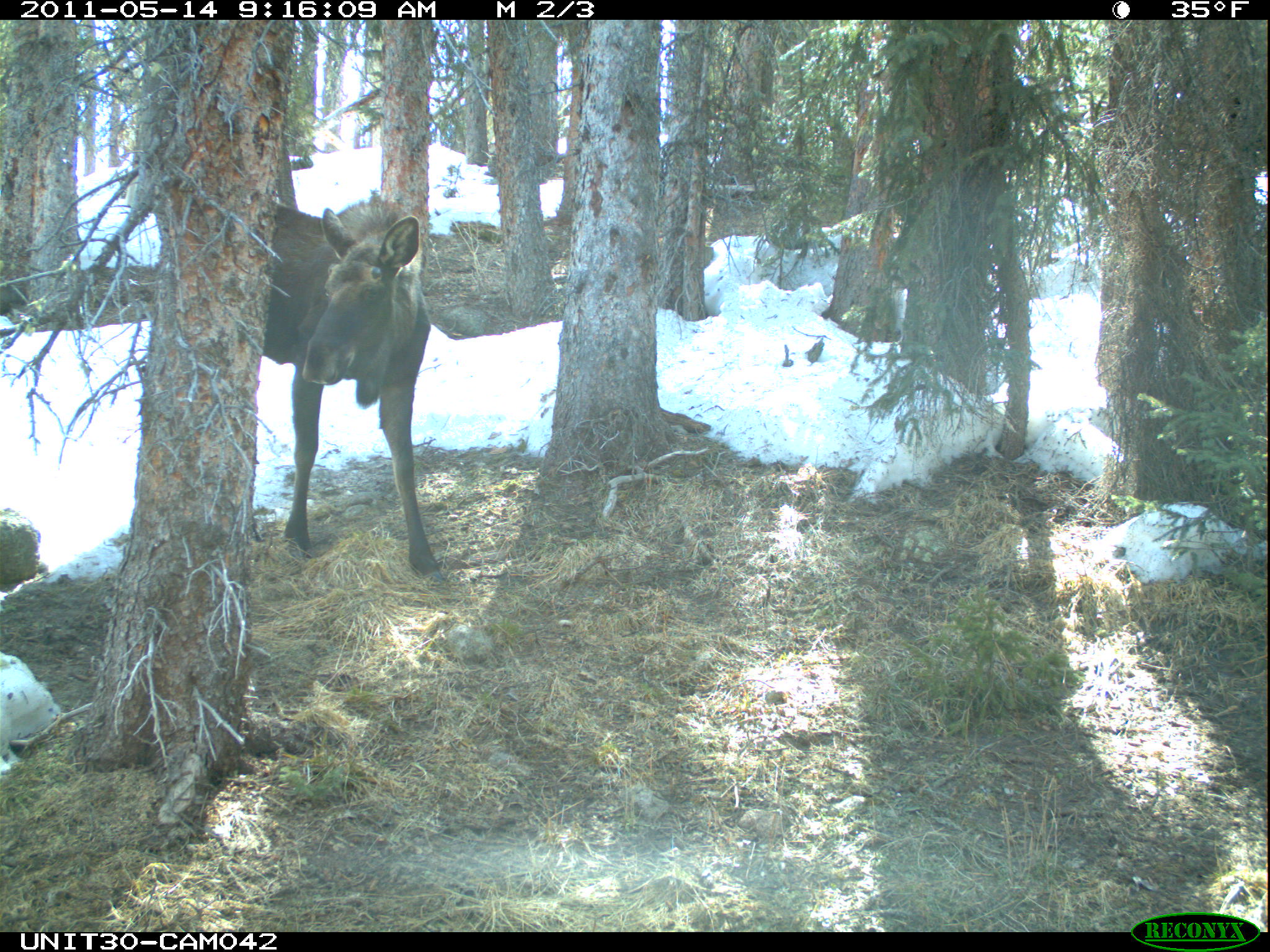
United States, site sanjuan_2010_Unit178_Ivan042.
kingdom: Animalia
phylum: Chordata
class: Mammalia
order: Artiodactyla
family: Cervidae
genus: Alces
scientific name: Alces alces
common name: moose